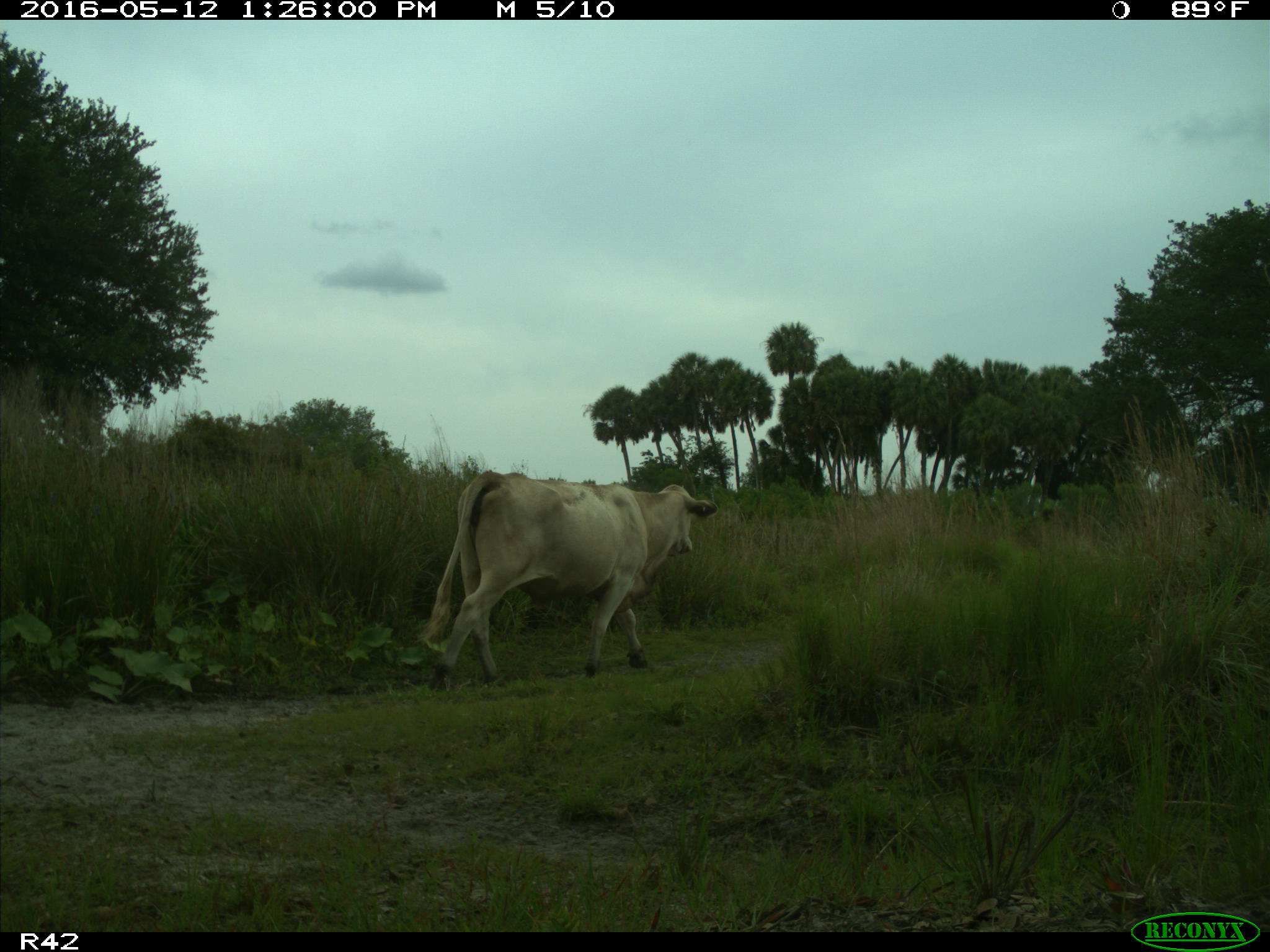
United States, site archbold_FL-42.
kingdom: Animalia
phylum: Chordata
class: Mammalia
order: Artiodactyla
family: Bovidae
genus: Bos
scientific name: Bos taurus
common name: domestic cow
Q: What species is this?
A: Bos taurus (domestic cow).